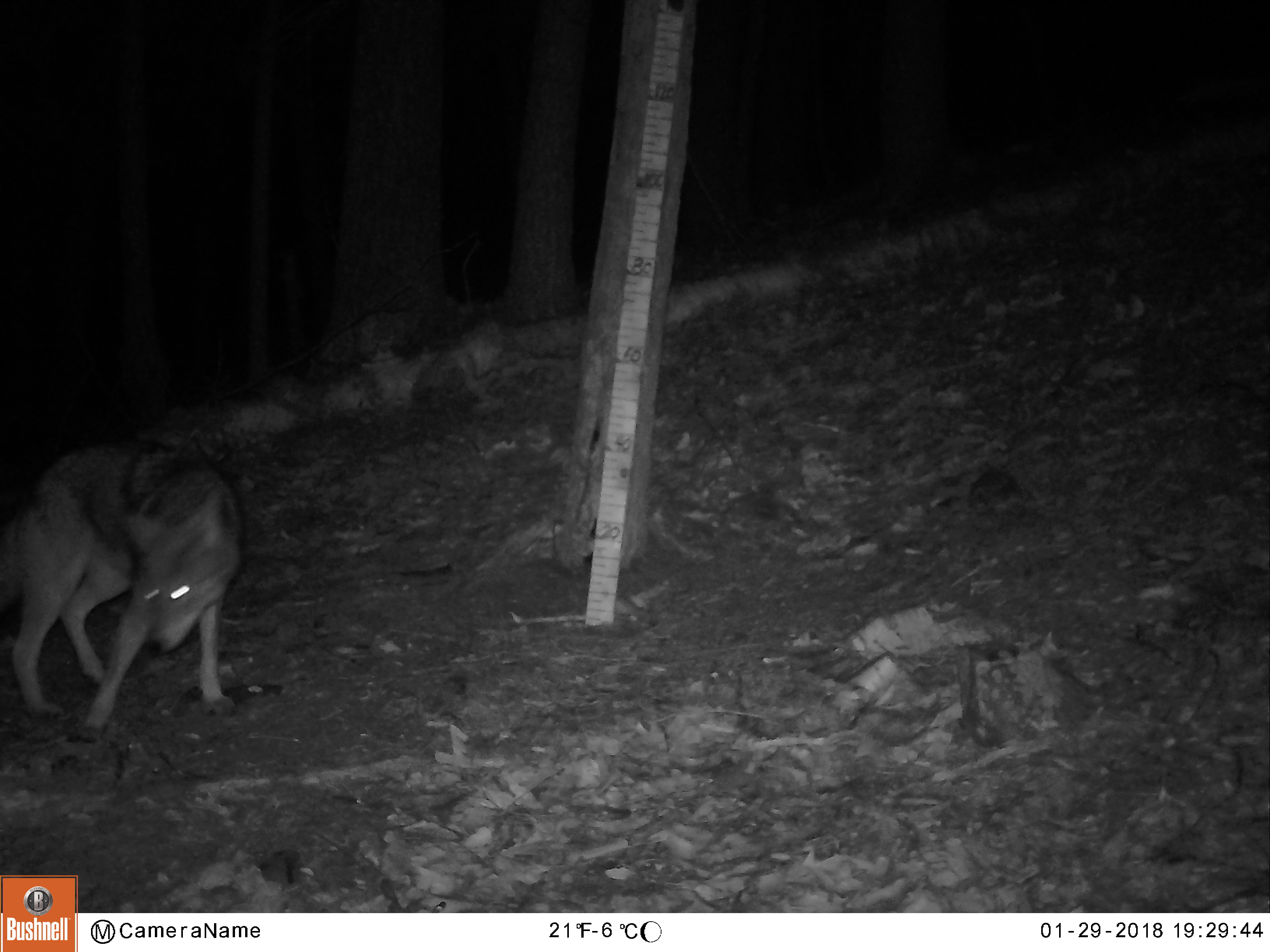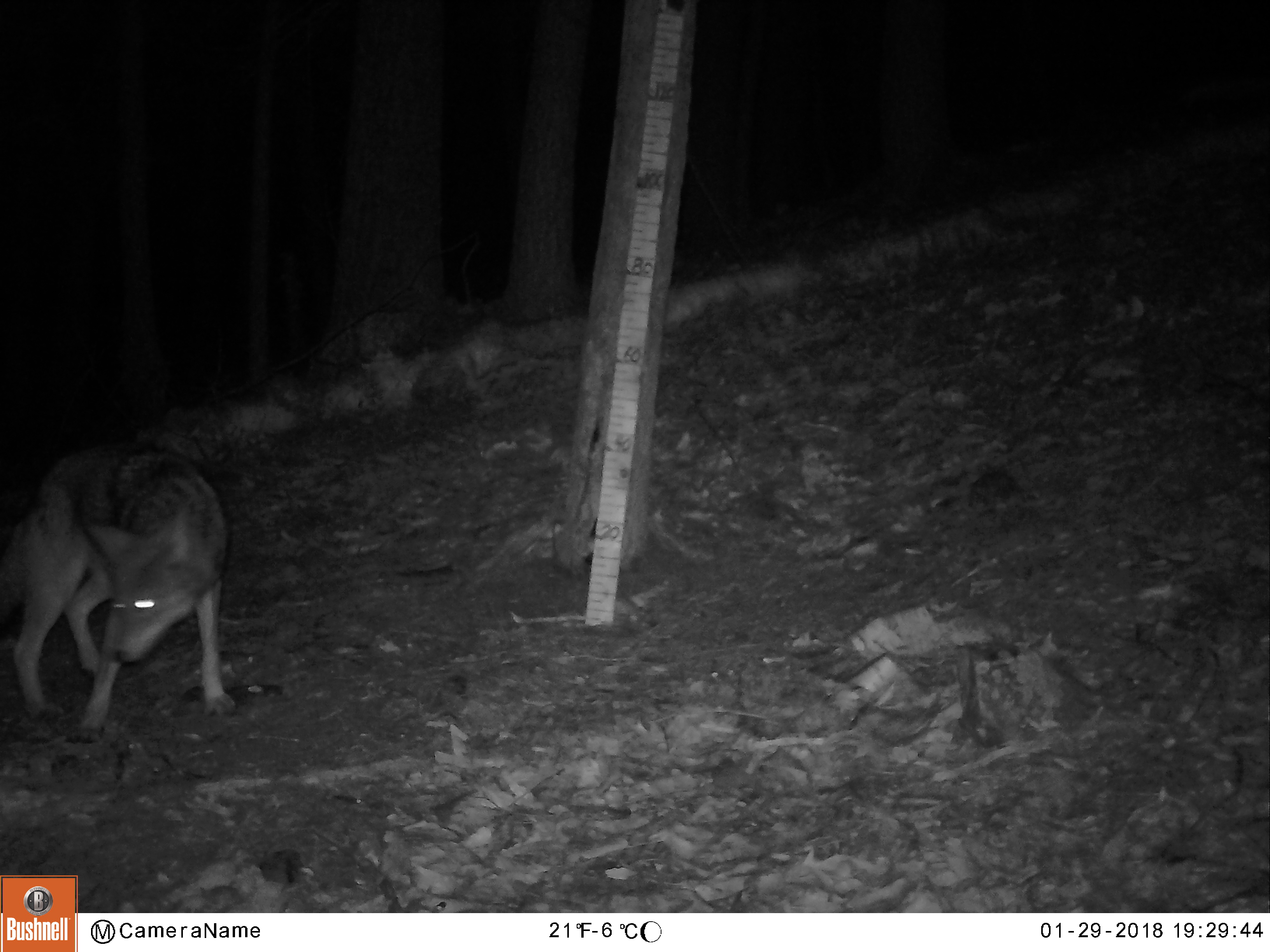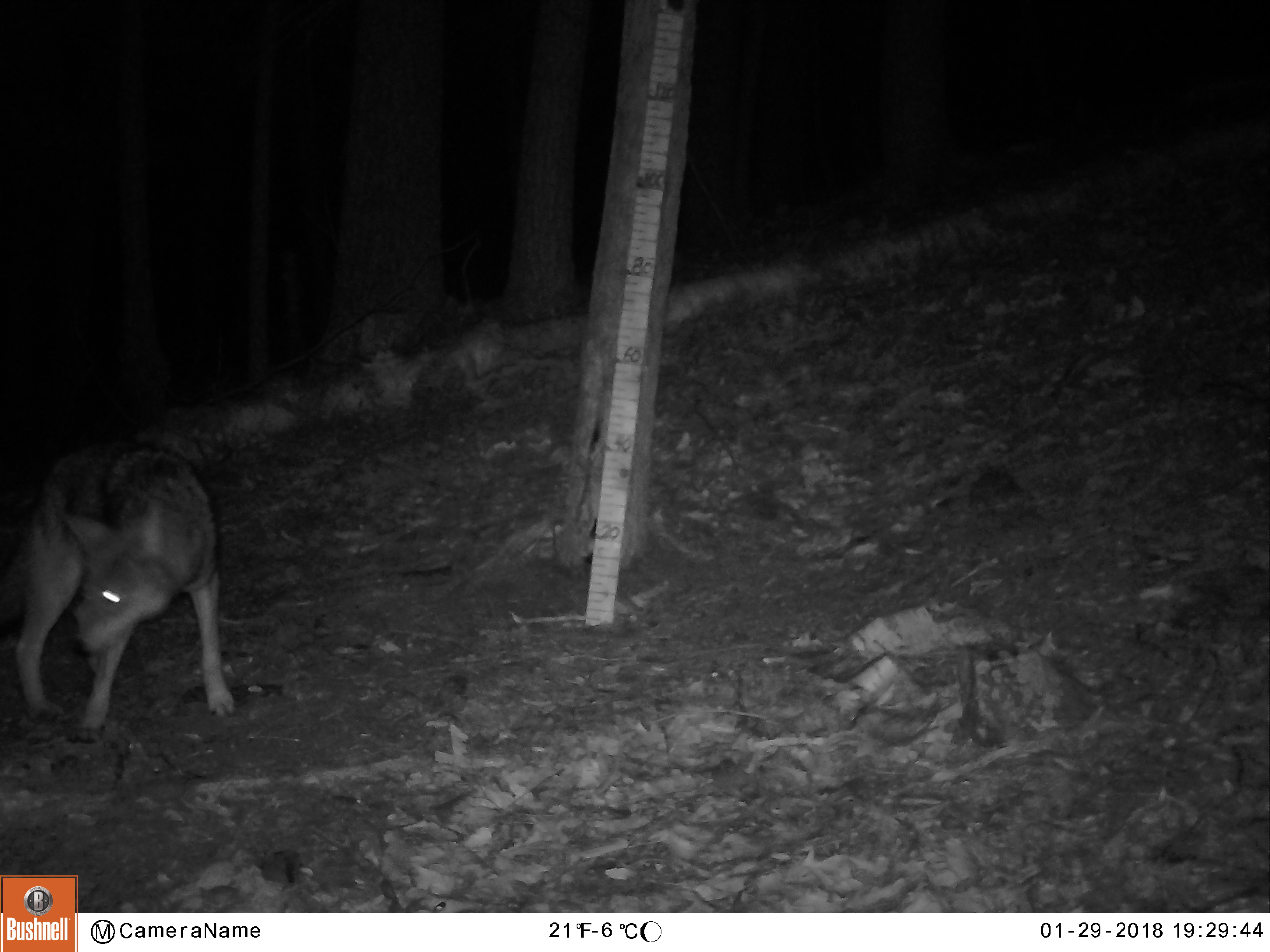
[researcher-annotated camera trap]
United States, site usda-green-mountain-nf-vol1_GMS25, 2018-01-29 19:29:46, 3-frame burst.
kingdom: Animalia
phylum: Chordata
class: Mammalia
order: Carnivora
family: Canidae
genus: Canis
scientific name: Canis latrans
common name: coyote